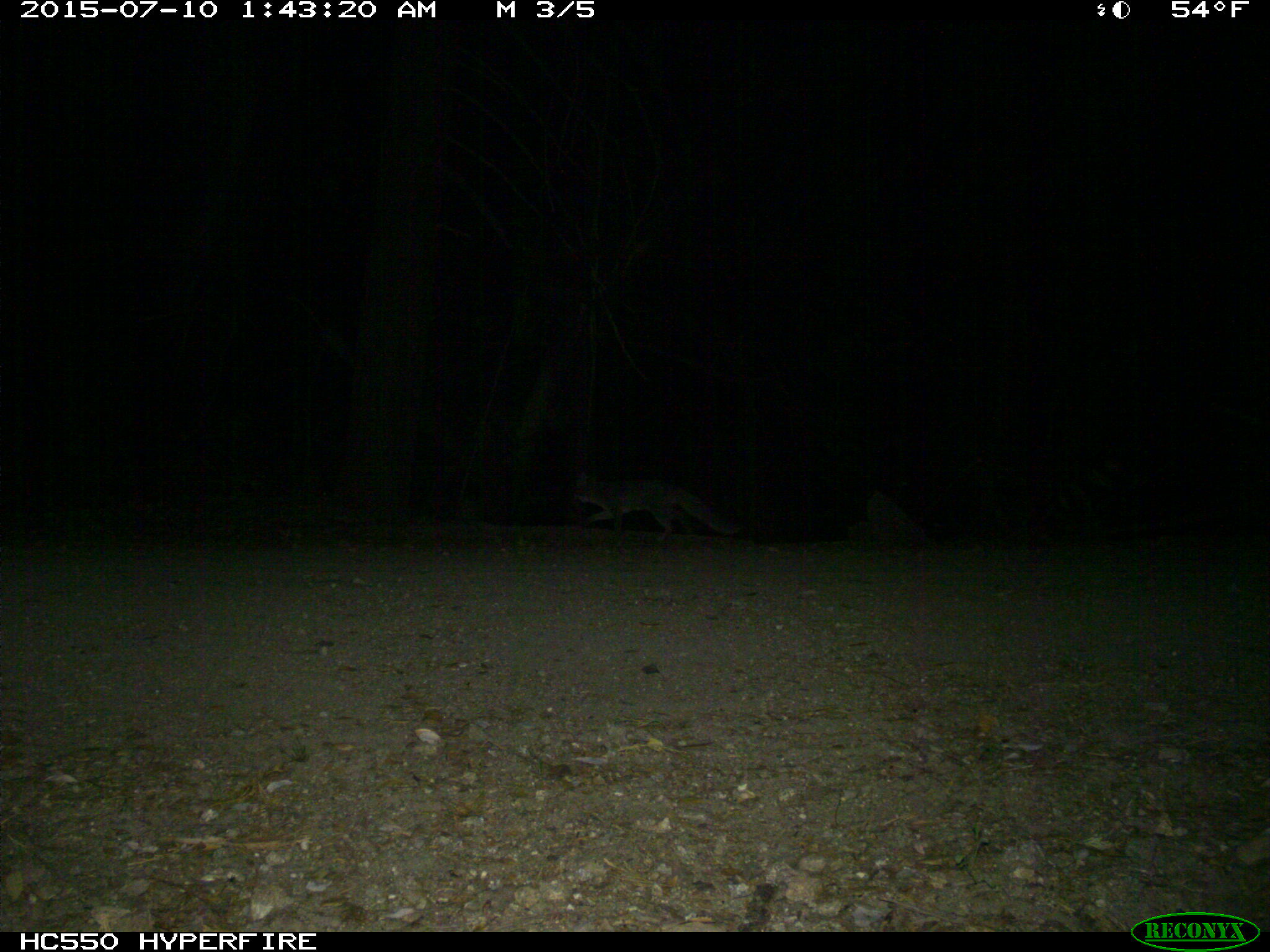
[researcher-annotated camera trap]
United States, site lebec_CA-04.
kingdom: Animalia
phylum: Chordata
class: Mammalia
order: Carnivora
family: Canidae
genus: Urocyon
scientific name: Urocyon cinereoargenteus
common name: gray fox